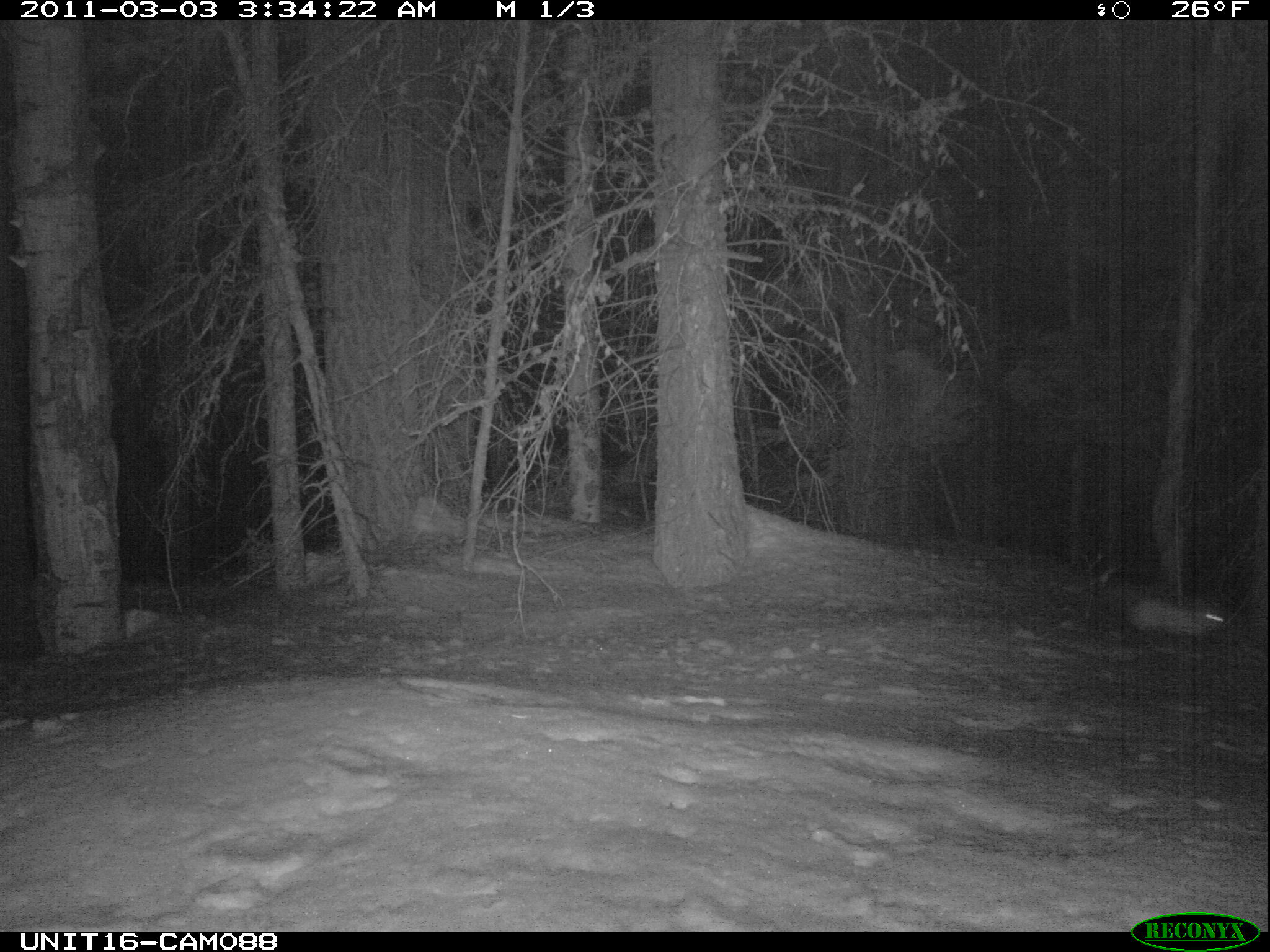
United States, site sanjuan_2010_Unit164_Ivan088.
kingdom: Animalia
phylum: Chordata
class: Mammalia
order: Lagomorpha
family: Leporidae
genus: Lepus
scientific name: Lepus americanus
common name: snowshoe hare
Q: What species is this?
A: Lepus americanus (snowshoe hare).